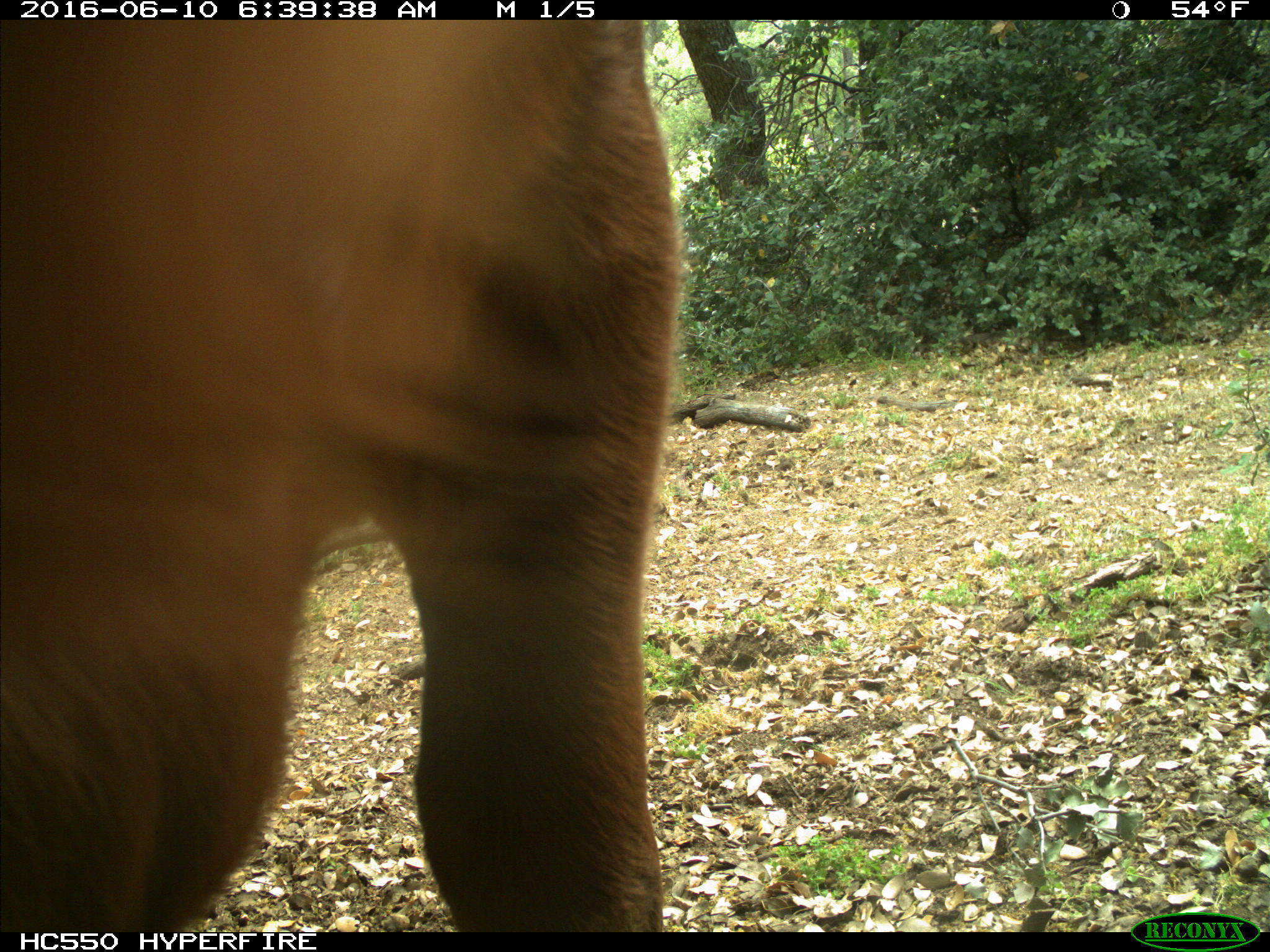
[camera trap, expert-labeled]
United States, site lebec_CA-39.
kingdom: Animalia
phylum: Chordata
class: Mammalia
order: Artiodactyla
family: Bovidae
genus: Bos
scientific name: Bos taurus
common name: domestic cow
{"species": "Bos taurus (domestic cow)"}